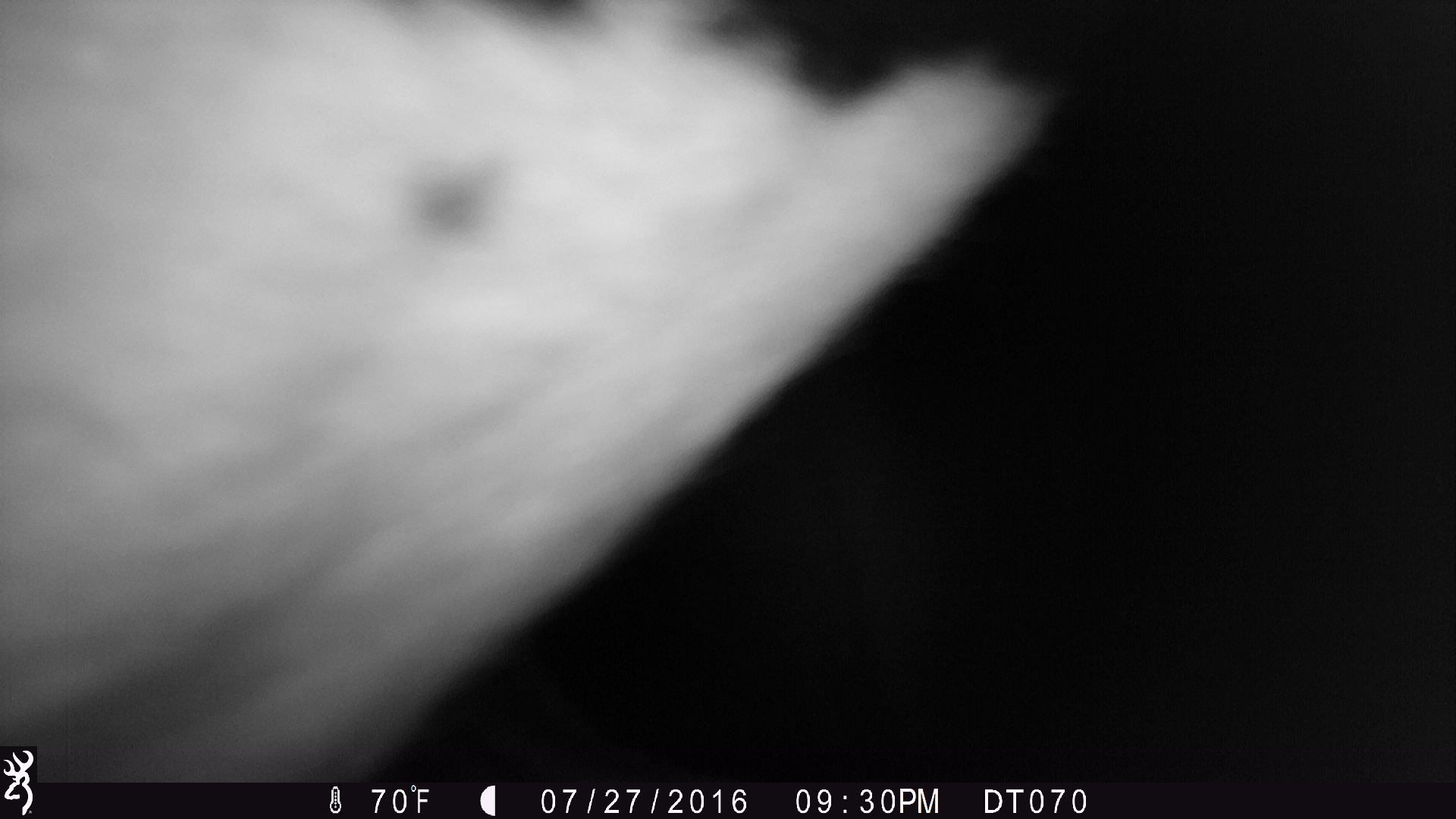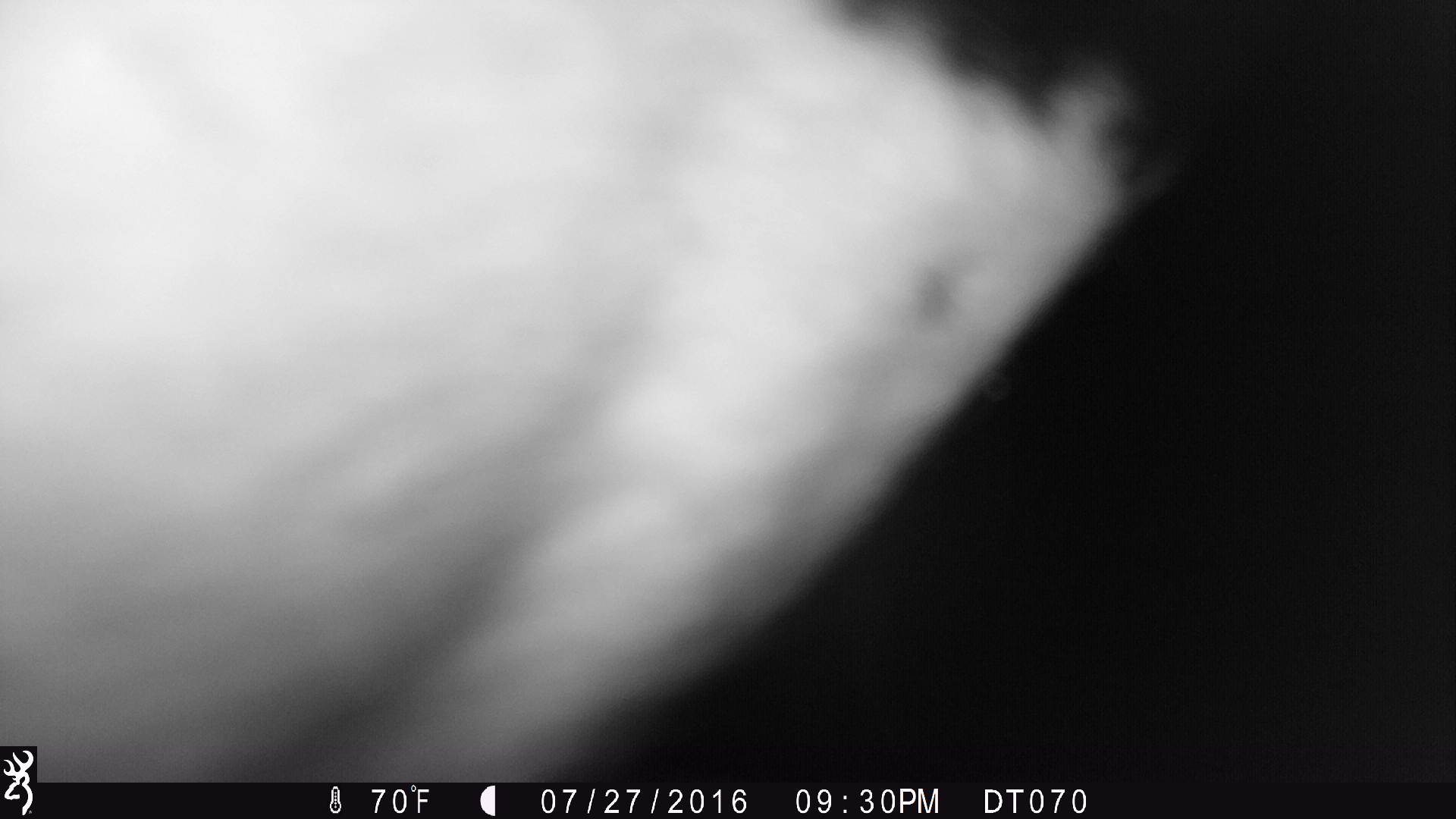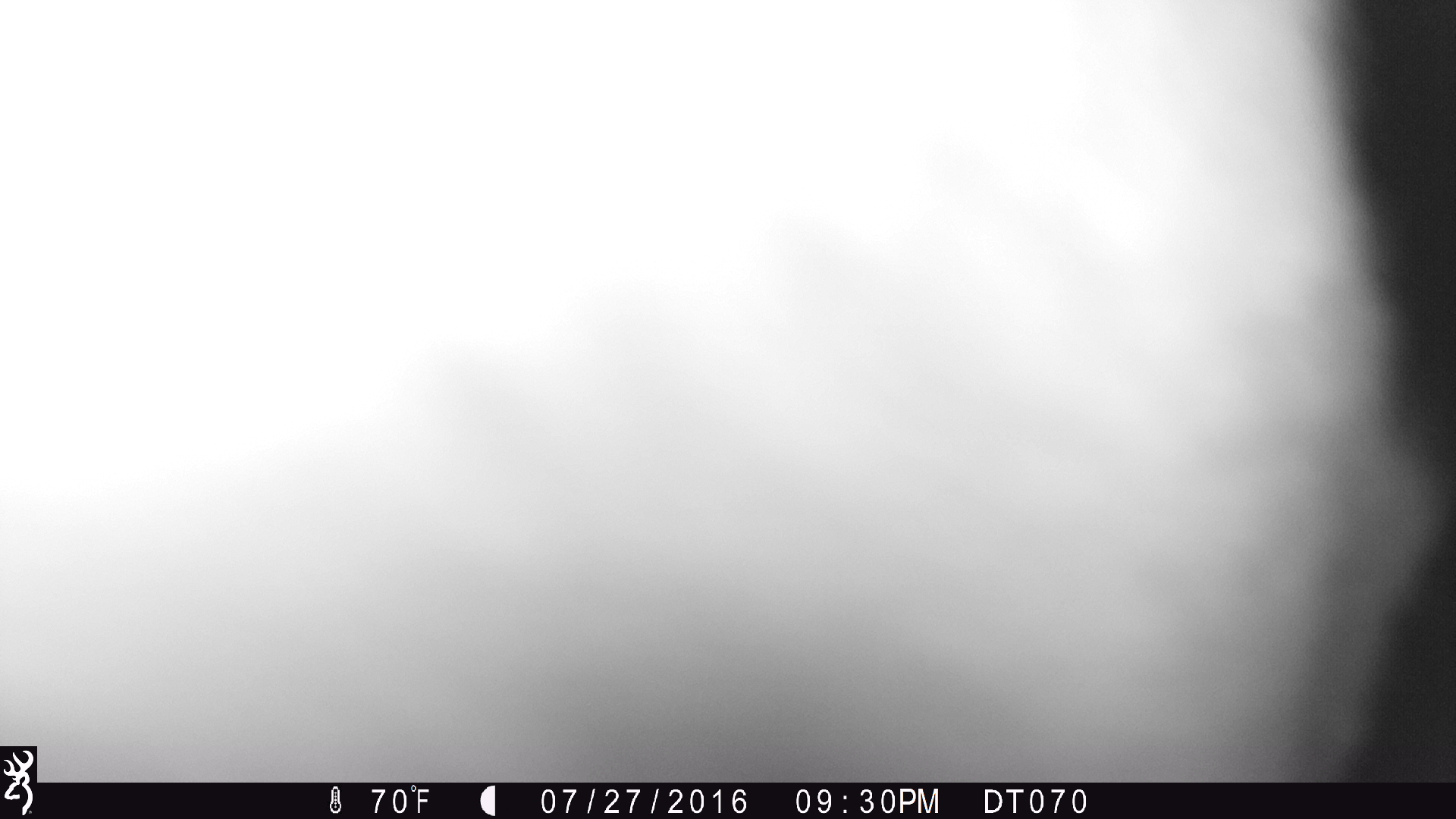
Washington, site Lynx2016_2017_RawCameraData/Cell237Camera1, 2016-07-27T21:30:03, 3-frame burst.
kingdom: Animalia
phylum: Chordata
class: Mammalia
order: Artiodactyla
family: Bovidae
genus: Bos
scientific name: Bos taurus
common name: domestic cattle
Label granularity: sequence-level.